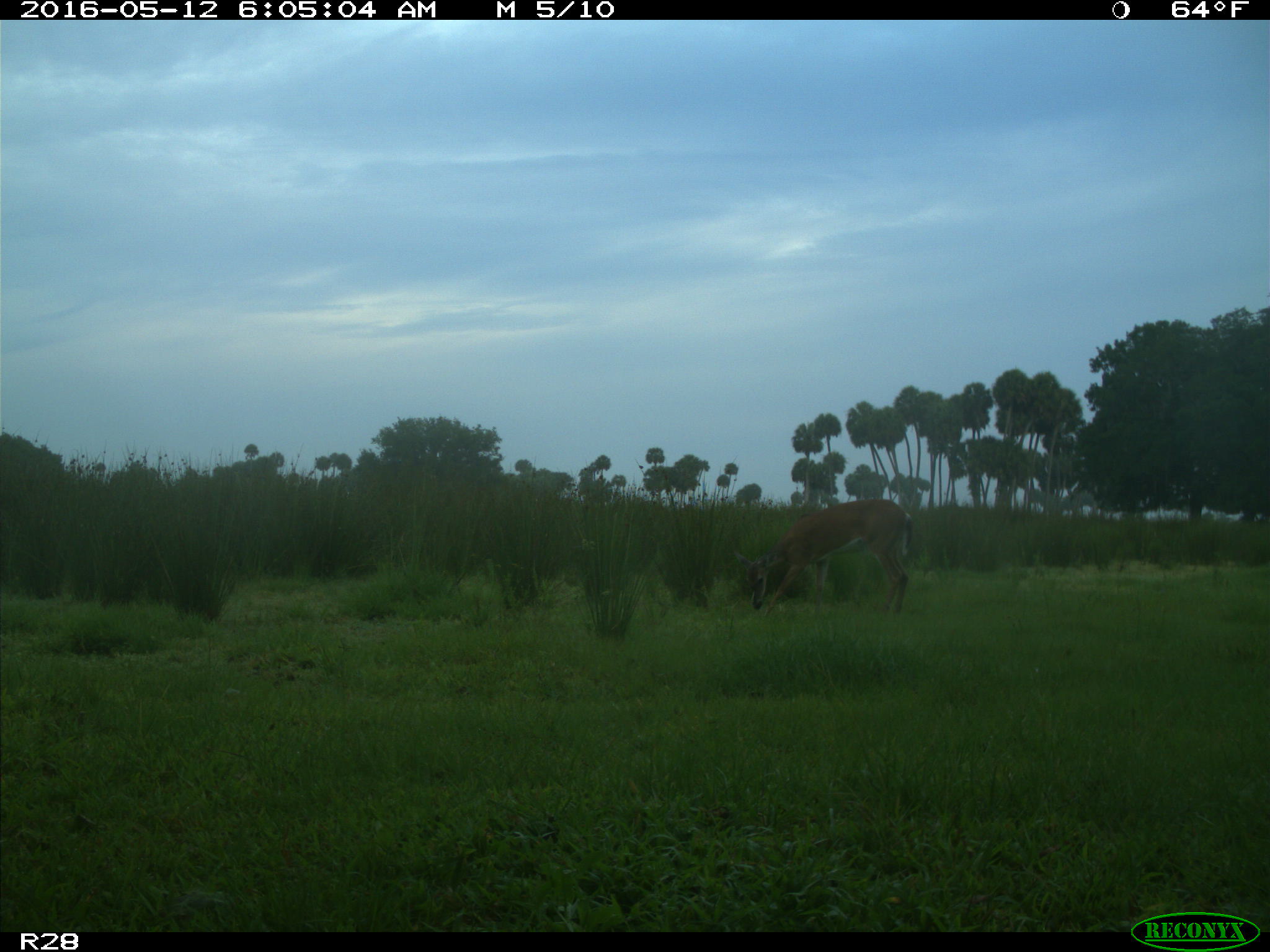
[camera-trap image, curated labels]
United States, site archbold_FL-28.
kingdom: Animalia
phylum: Chordata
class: Mammalia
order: Artiodactyla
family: Cervidae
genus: Odocoileus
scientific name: Odocoileus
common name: deer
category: unidentified deer